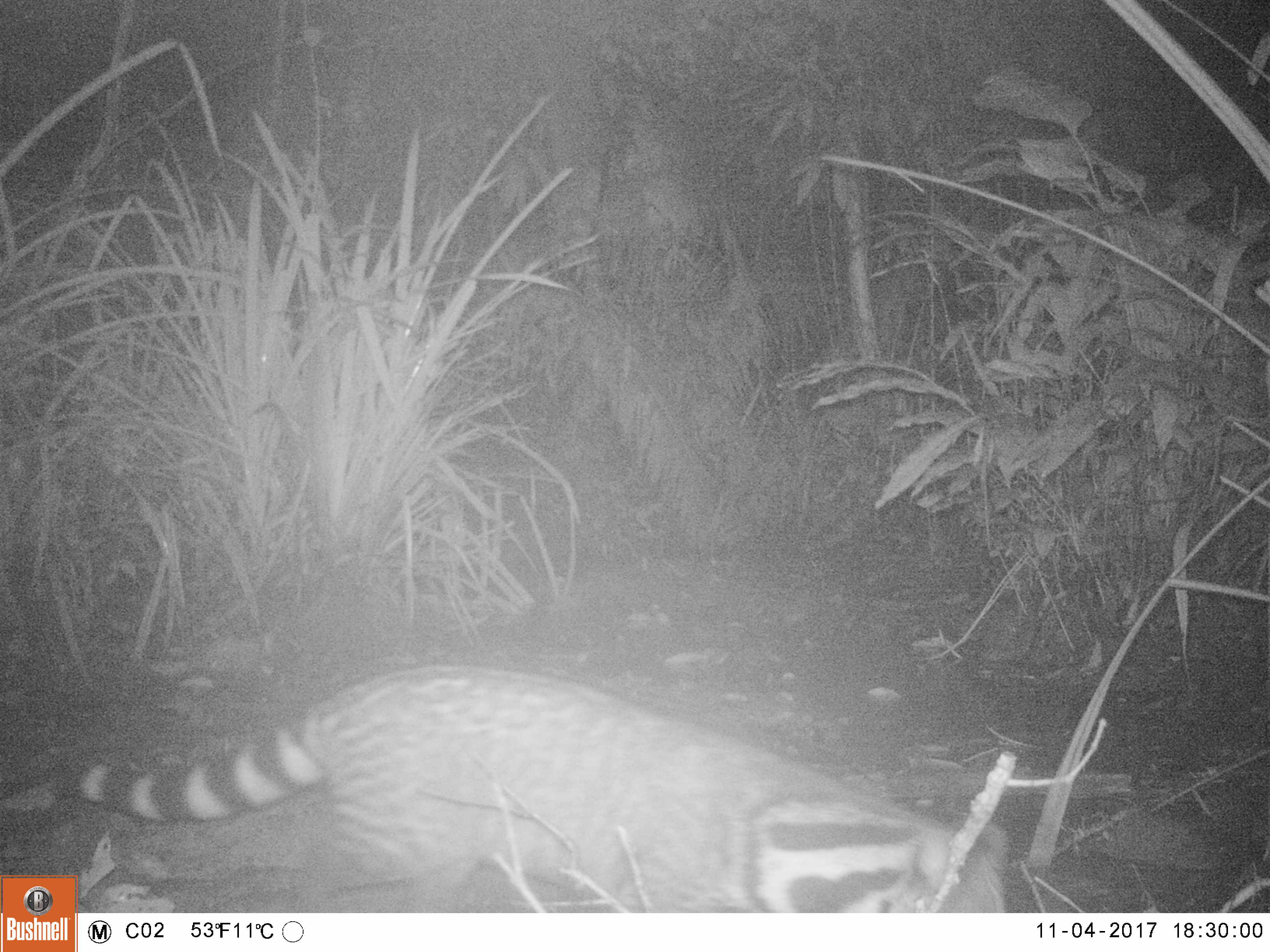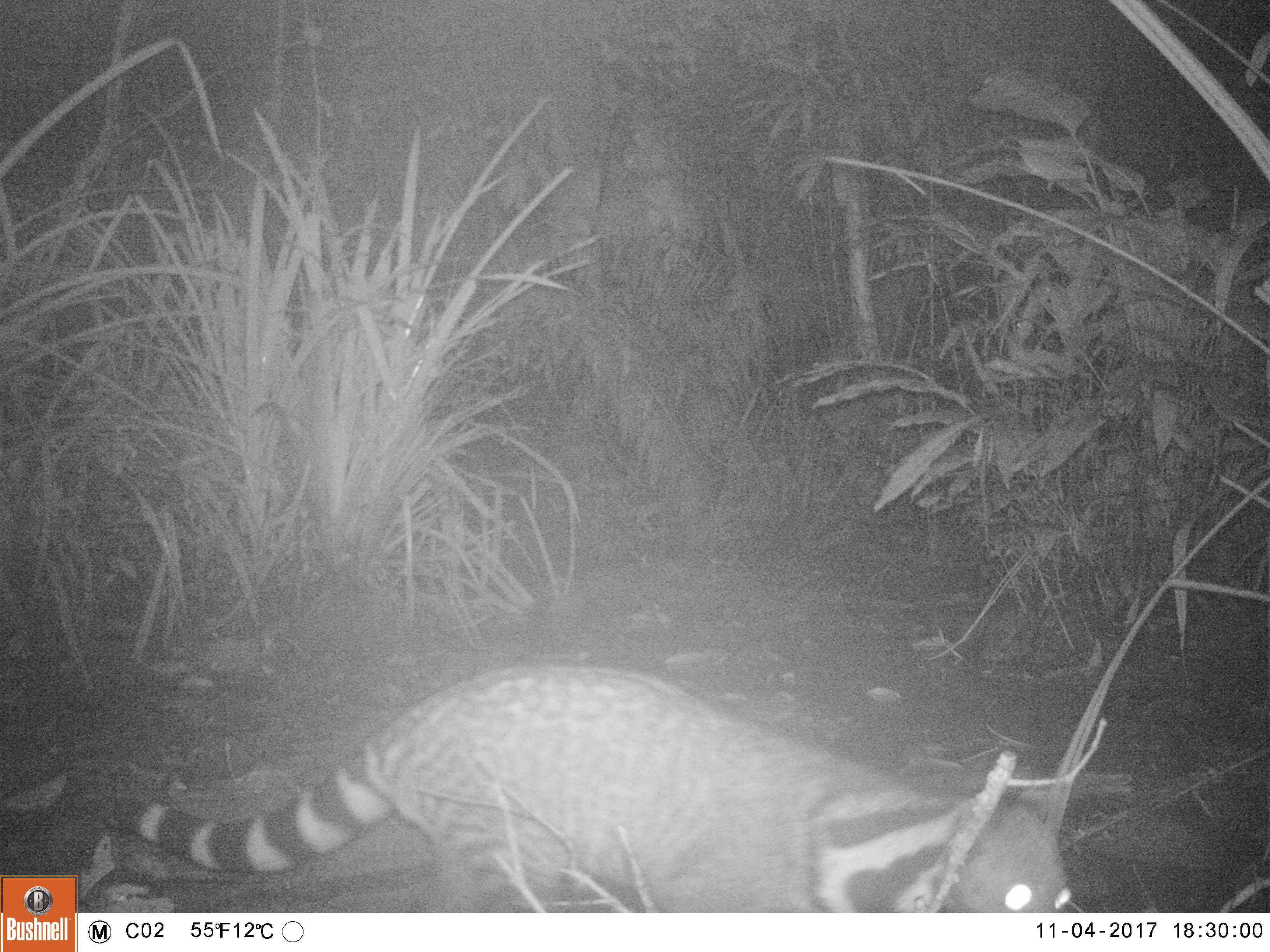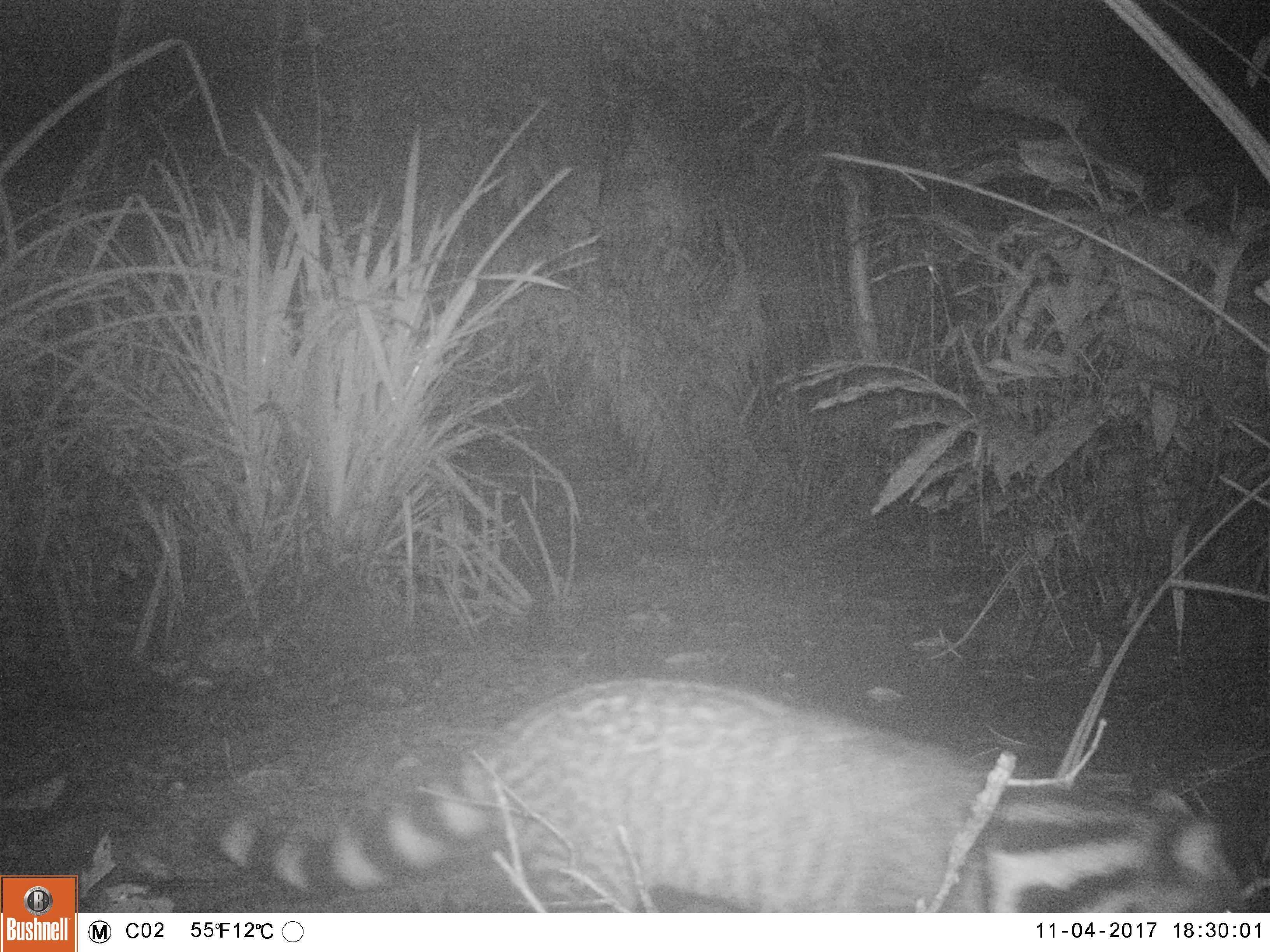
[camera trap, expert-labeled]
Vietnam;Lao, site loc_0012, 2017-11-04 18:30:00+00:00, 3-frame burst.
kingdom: Animalia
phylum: Chordata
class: Mammalia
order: Carnivora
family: Viverridae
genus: Viverra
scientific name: Viverra zibetha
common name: large indian civet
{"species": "large indian civet (Viverra zibetha)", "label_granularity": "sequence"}